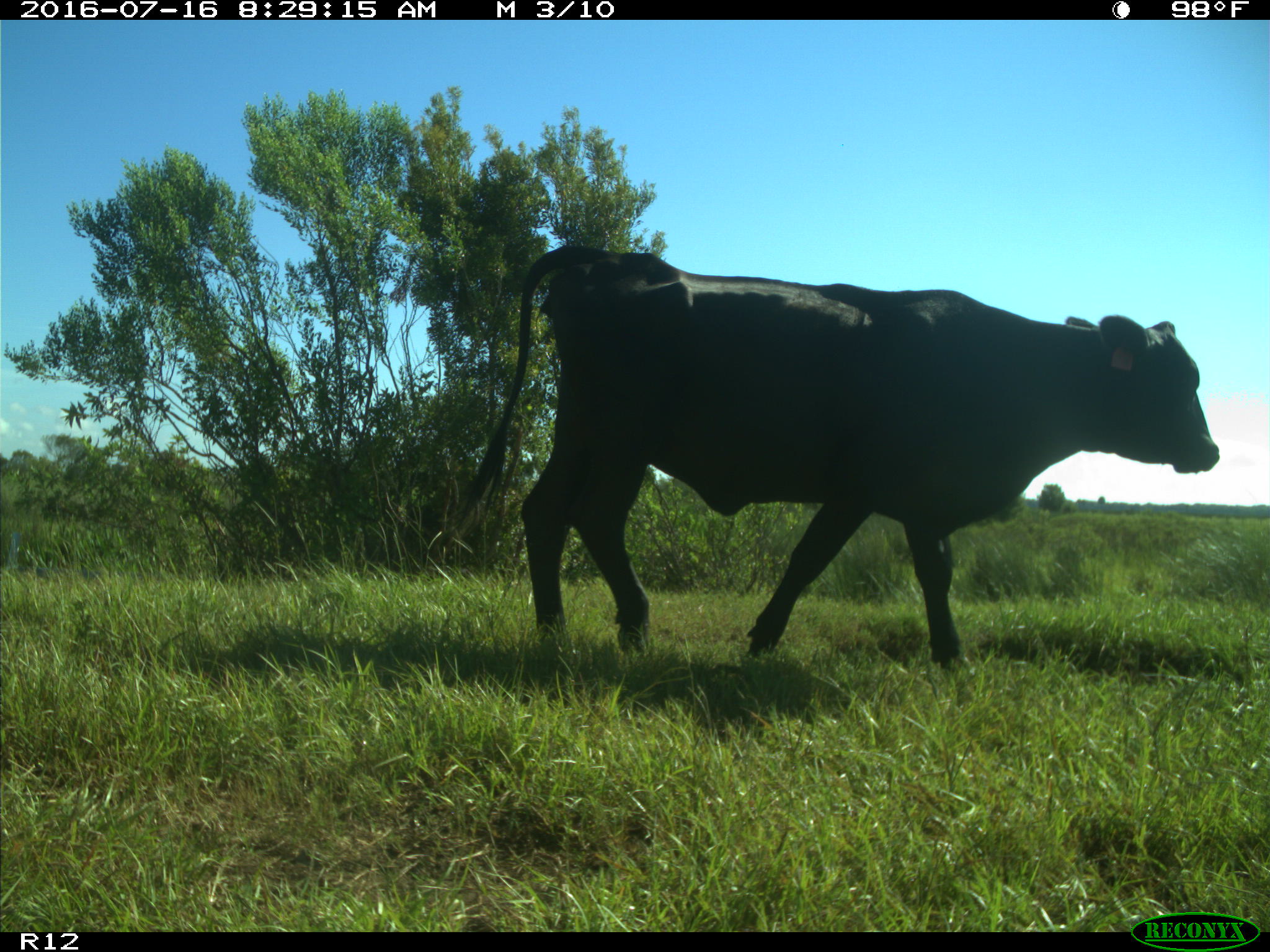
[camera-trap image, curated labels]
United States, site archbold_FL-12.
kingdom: Animalia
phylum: Chordata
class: Mammalia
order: Artiodactyla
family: Bovidae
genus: Bos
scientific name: Bos taurus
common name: domestic cow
Bos taurus (domestic cow).